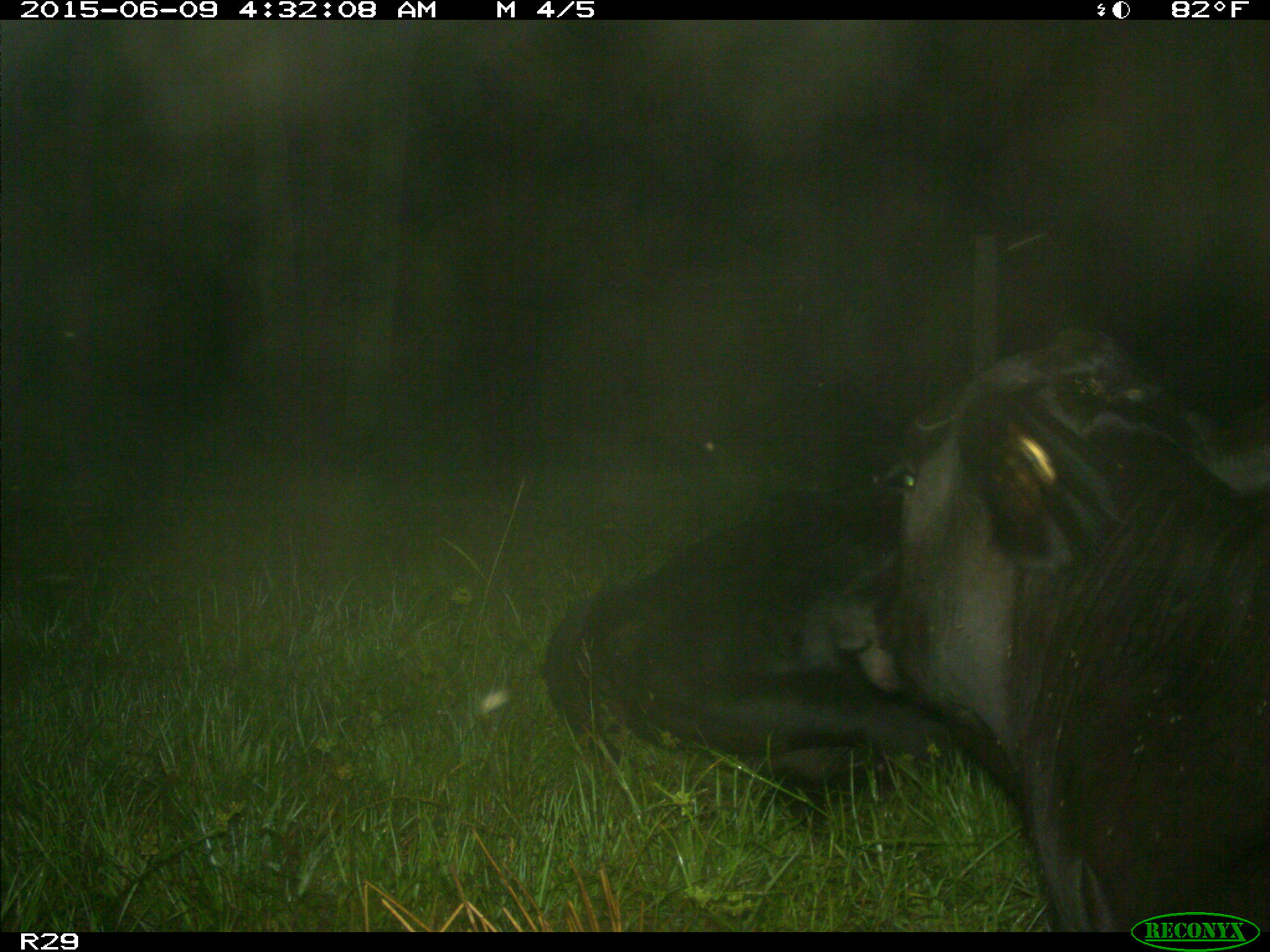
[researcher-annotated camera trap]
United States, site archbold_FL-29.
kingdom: Animalia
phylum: Chordata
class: Mammalia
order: Artiodactyla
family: Bovidae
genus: Bos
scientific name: Bos taurus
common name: domestic cow